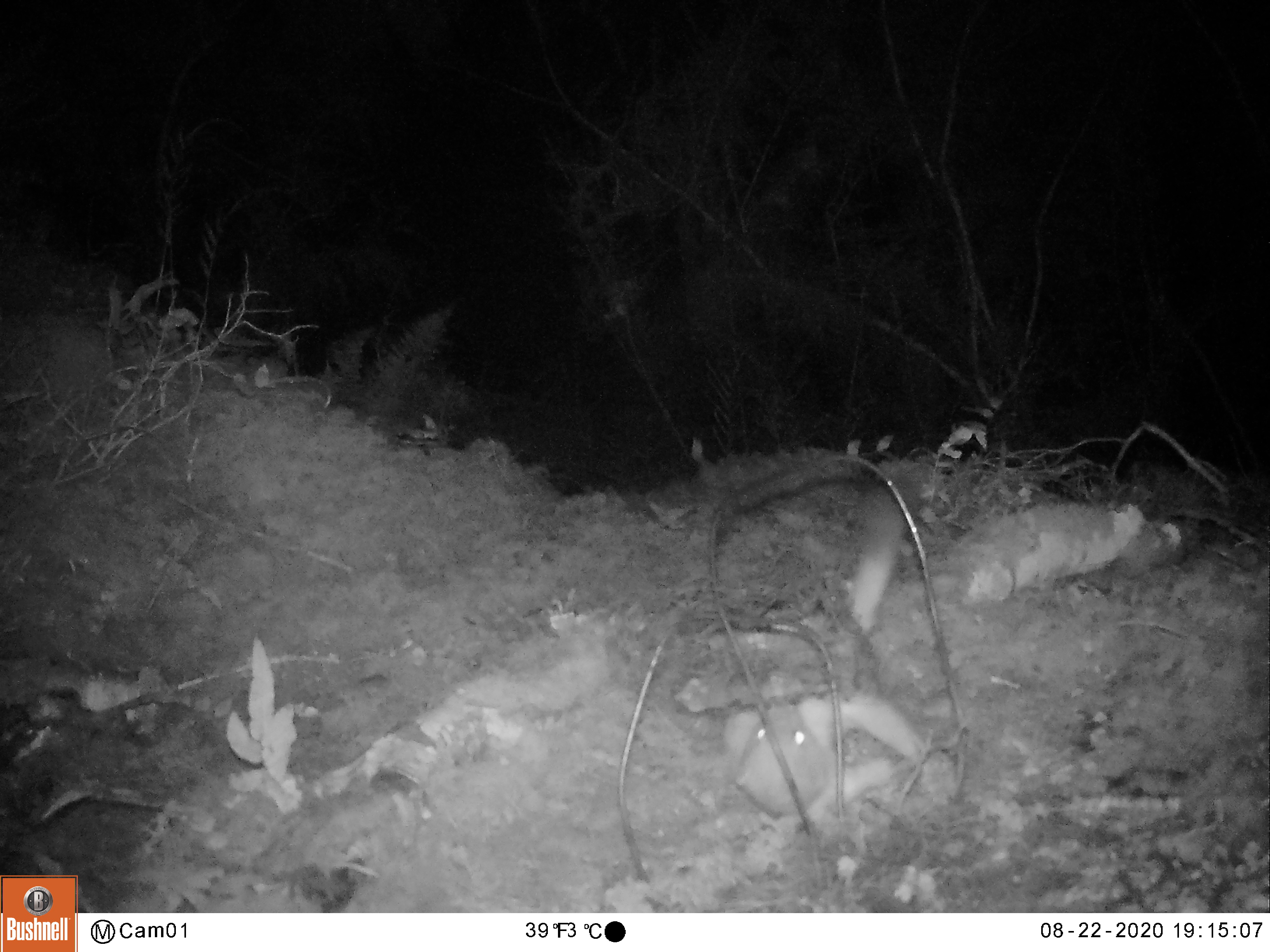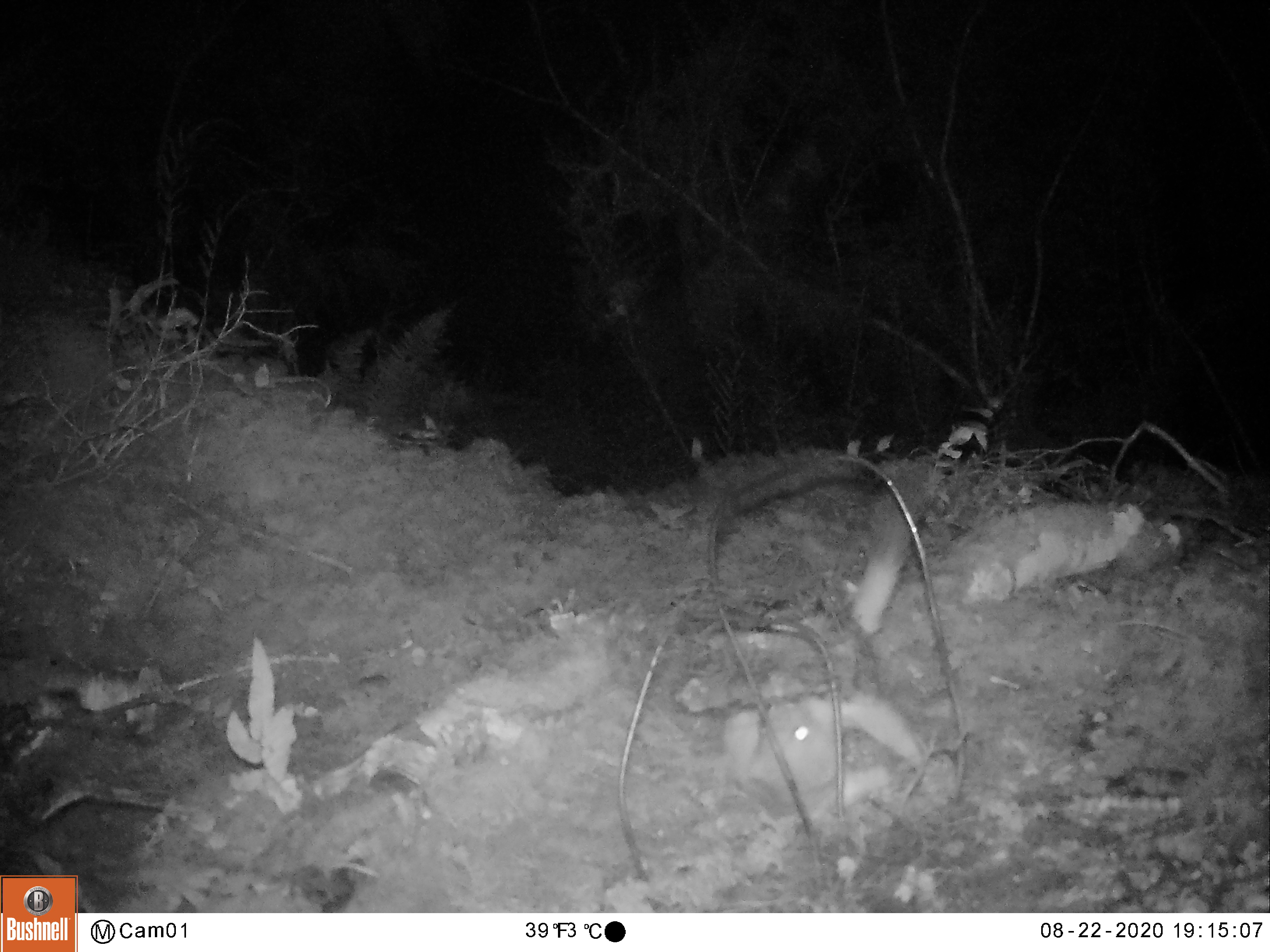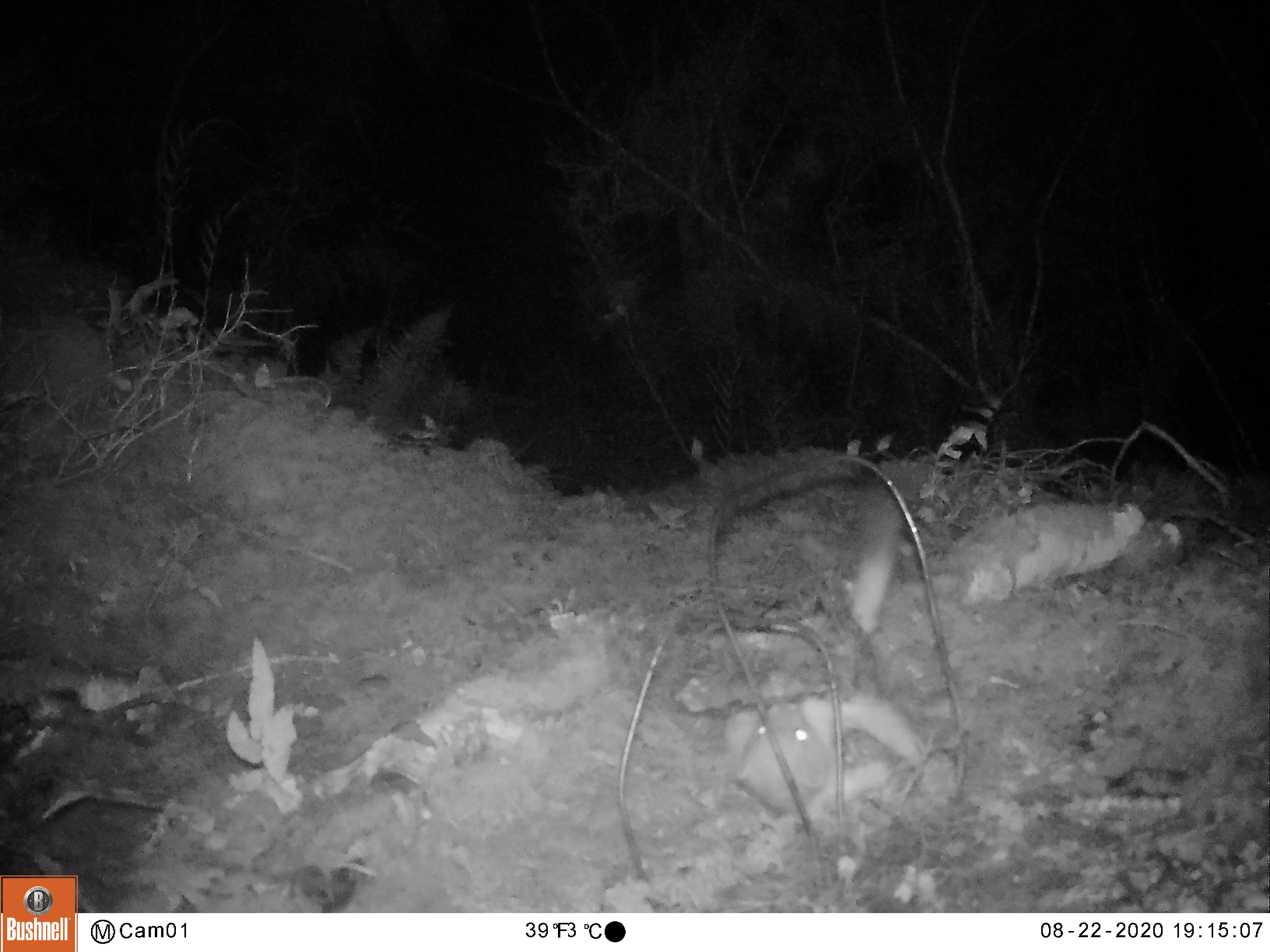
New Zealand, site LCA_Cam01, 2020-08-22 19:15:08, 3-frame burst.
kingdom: Animalia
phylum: Chordata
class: Mammalia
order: Carnivora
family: Mustelidae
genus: Mustela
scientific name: Mustela erminea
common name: stoat